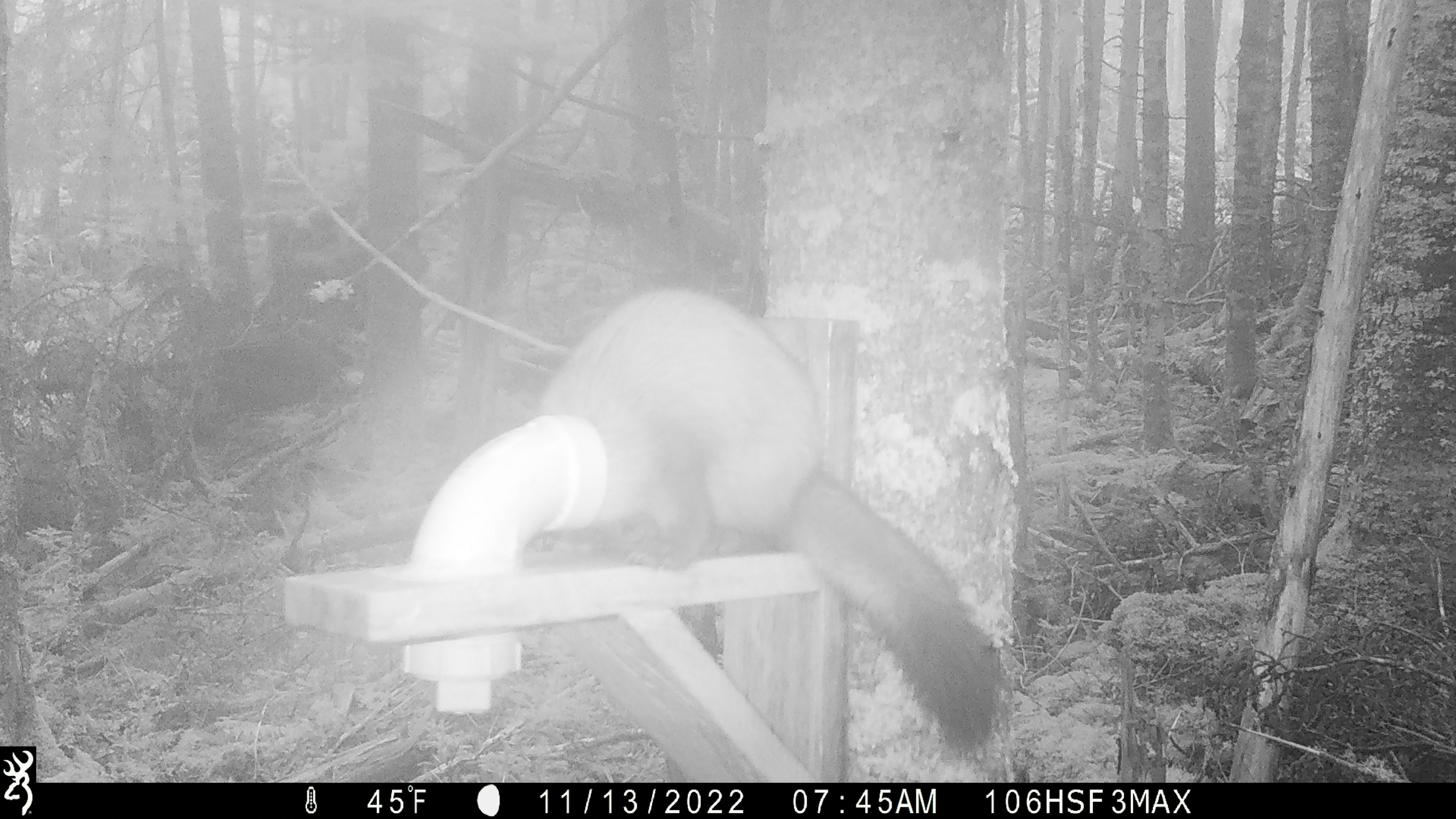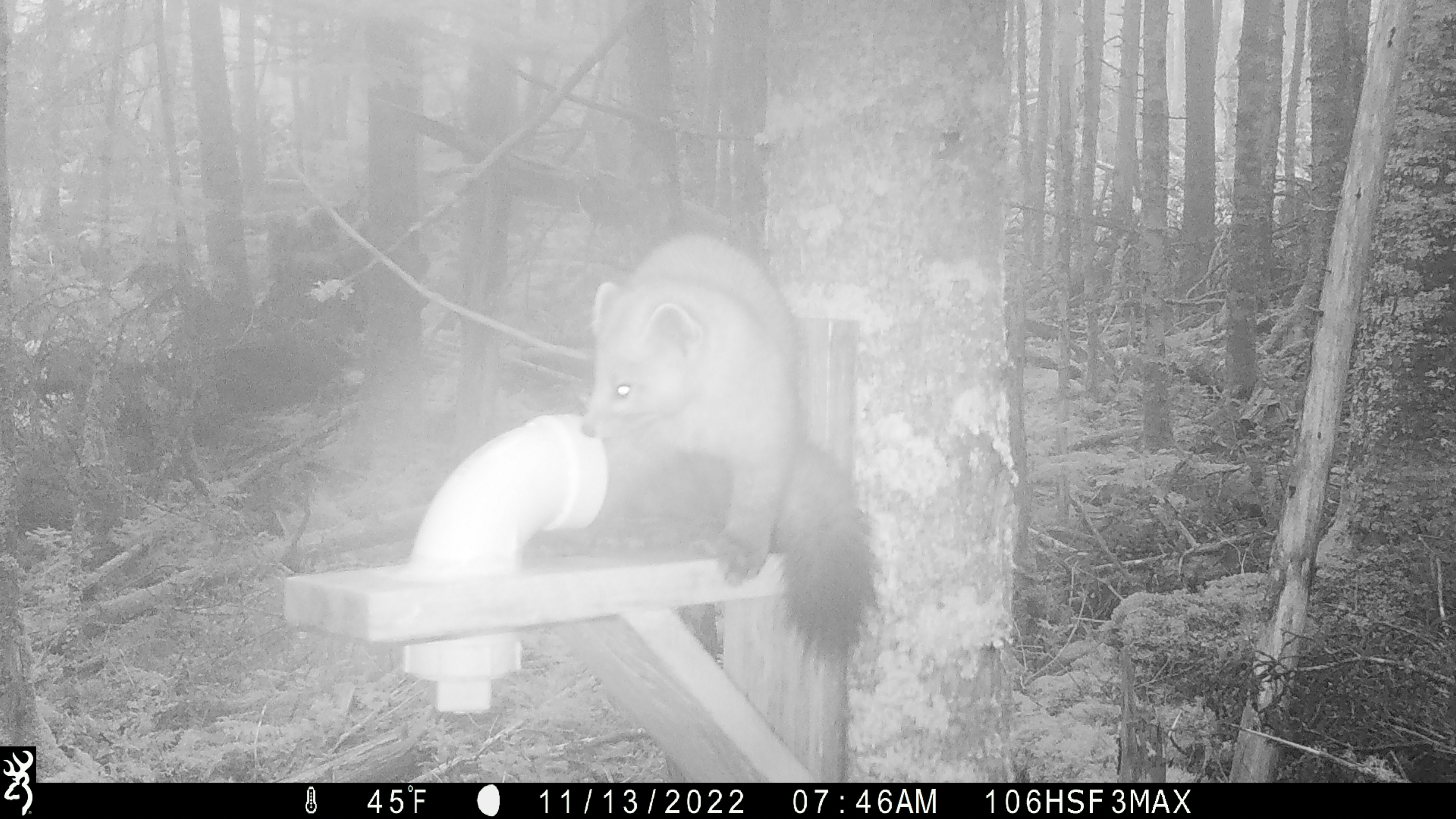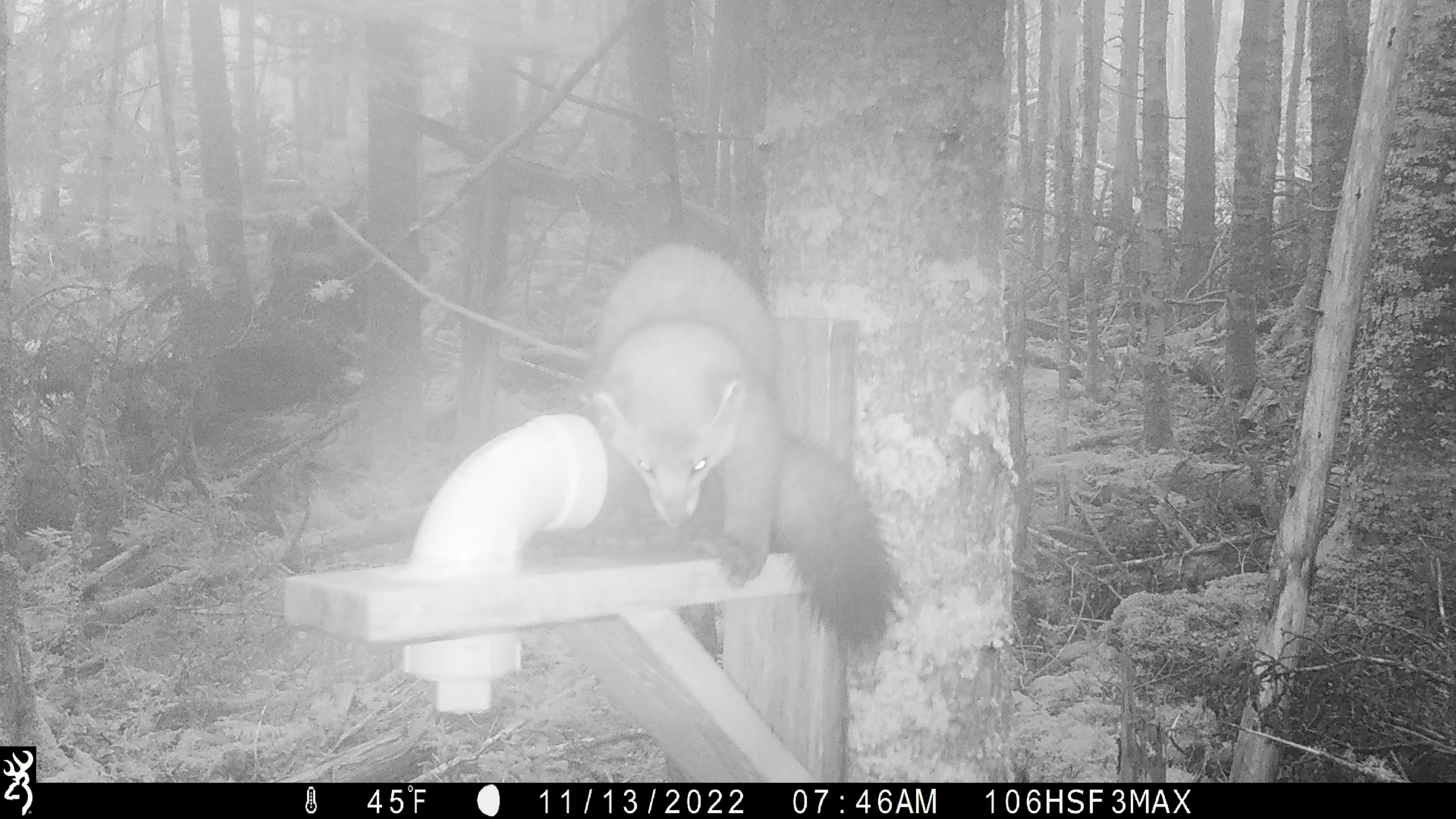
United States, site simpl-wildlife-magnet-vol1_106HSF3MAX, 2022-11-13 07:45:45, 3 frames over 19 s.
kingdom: Animalia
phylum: Chordata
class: Mammalia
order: Carnivora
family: Mustelidae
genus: Martes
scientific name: Martes americana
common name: american marten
American marten (Martes americana).